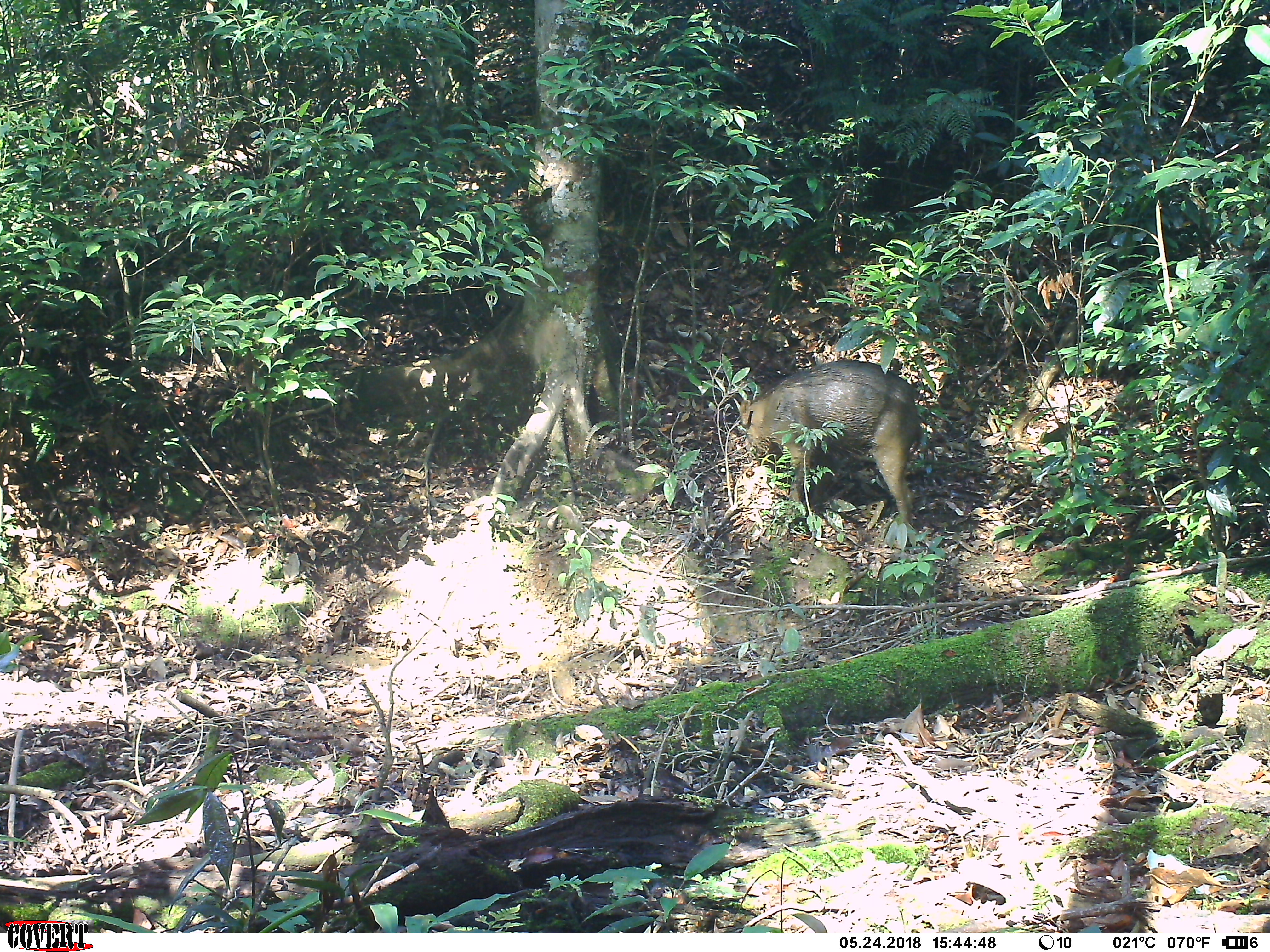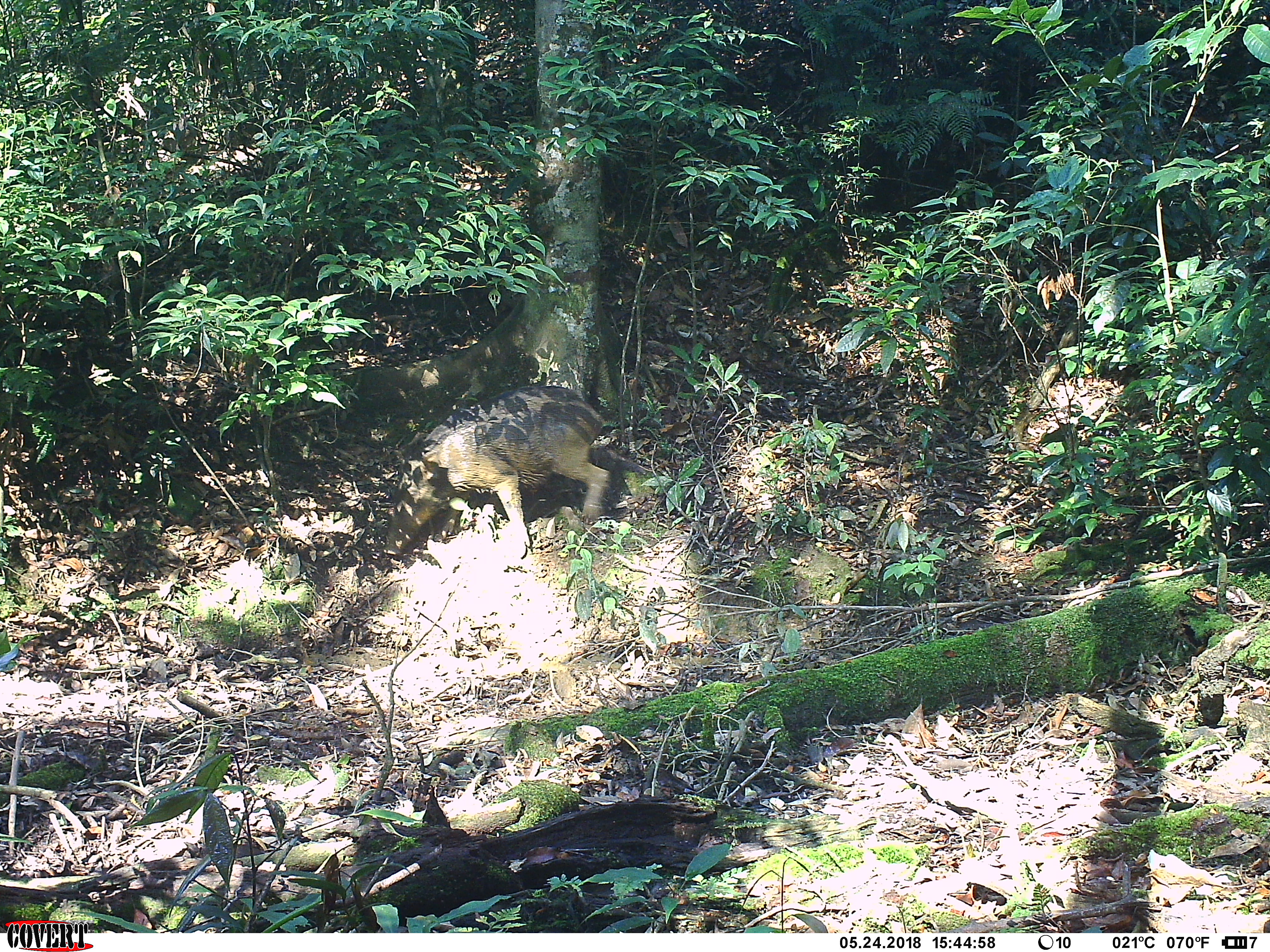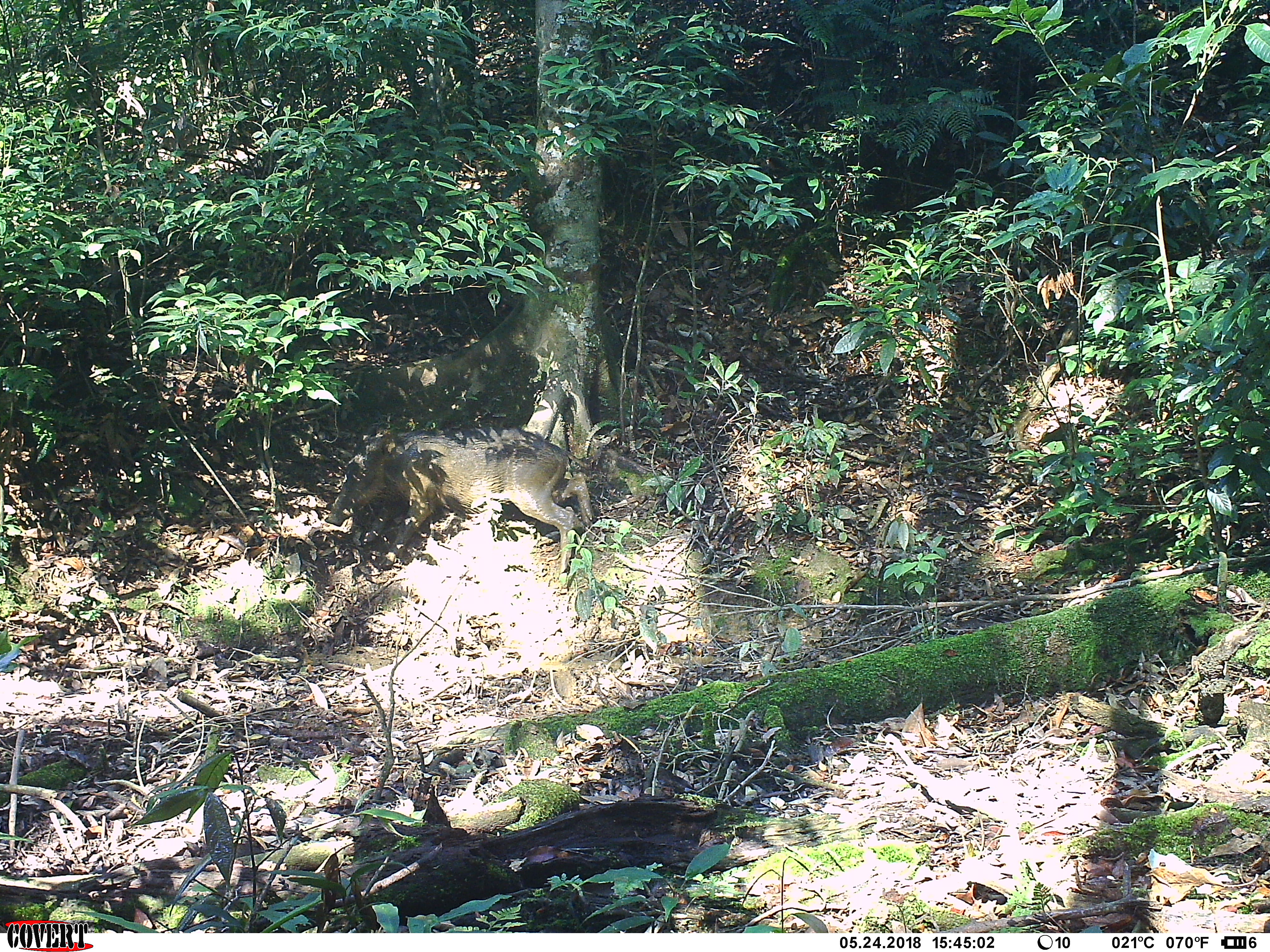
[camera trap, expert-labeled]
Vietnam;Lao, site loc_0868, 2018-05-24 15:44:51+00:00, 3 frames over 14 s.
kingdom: Animalia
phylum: Chordata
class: Mammalia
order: Artiodactyla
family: Suidae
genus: Sus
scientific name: Sus scrofa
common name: eurasian wild pig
Eurasian wild pig (Sus scrofa). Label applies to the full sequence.